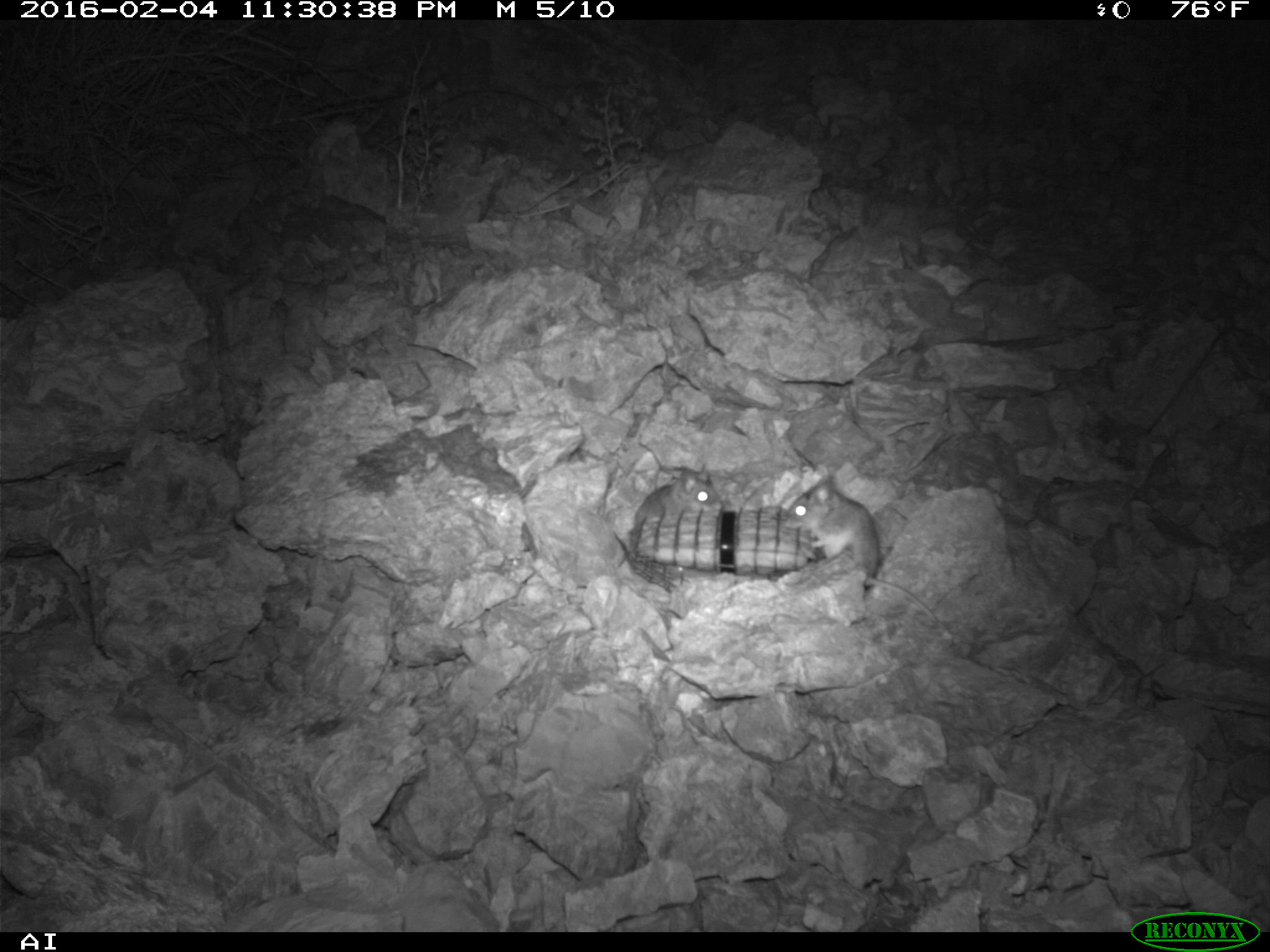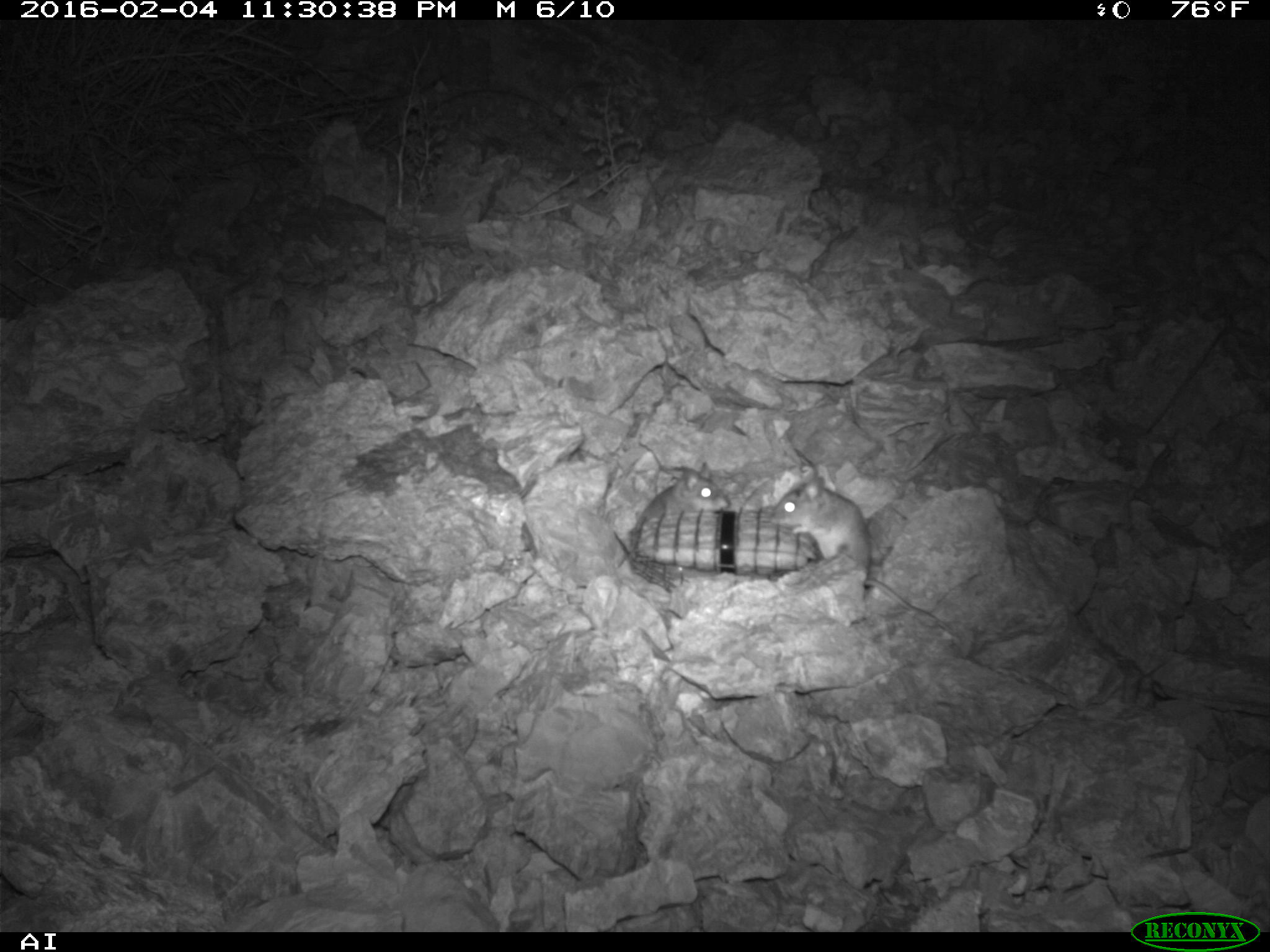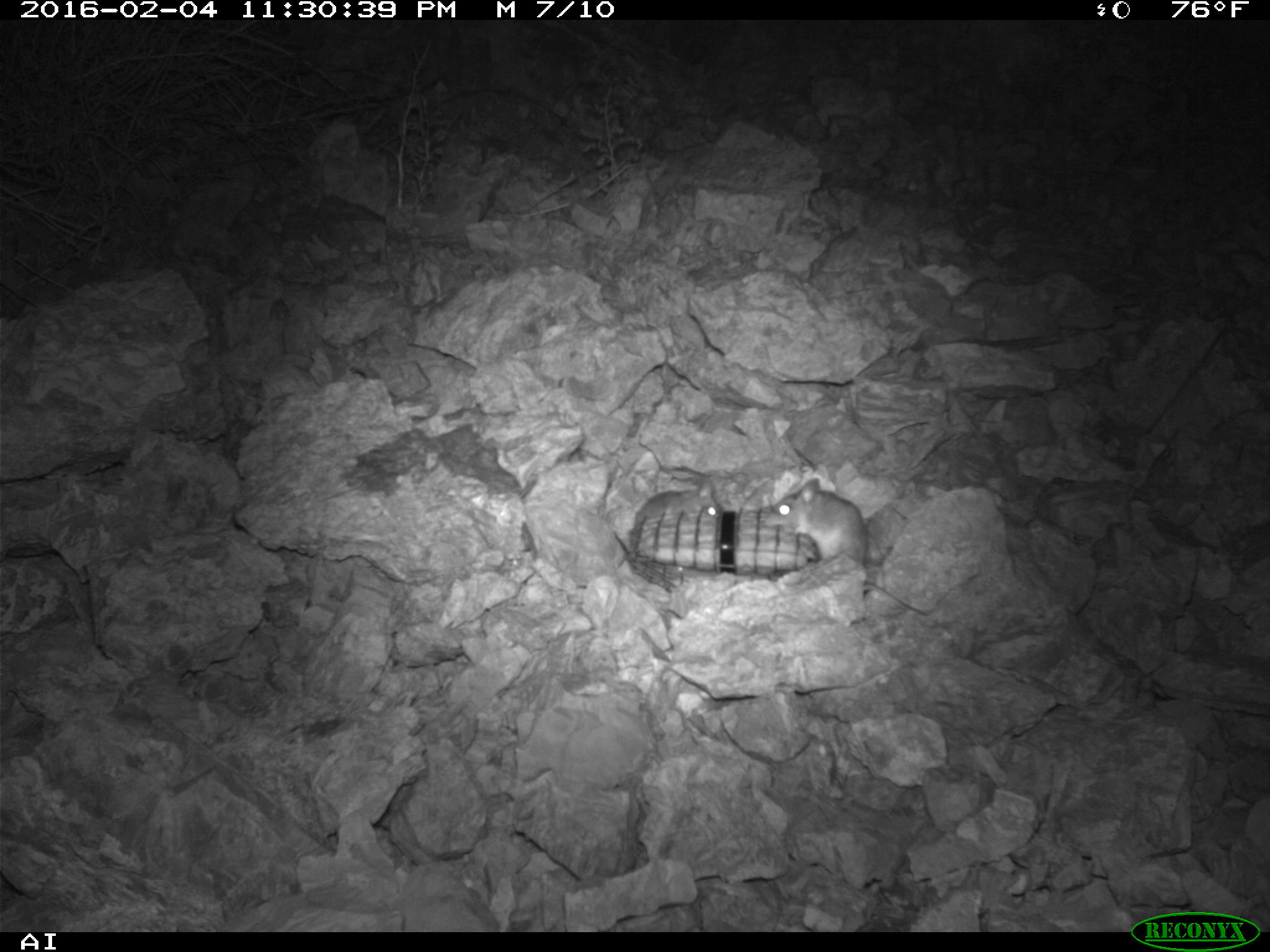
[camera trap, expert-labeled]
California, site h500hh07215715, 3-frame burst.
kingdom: Animalia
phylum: Chordata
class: Mammalia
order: Rodentia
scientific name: Rodentia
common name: rodent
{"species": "rodent (Rodentia)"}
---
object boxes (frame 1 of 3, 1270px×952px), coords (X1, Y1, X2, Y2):
rodent: (783, 470, 933, 619); (631, 464, 719, 527)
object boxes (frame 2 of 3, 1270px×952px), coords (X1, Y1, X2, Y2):
rodent: (768, 475, 955, 640); (630, 456, 730, 541)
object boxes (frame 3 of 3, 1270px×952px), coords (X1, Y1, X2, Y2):
rodent: (767, 477, 925, 615)